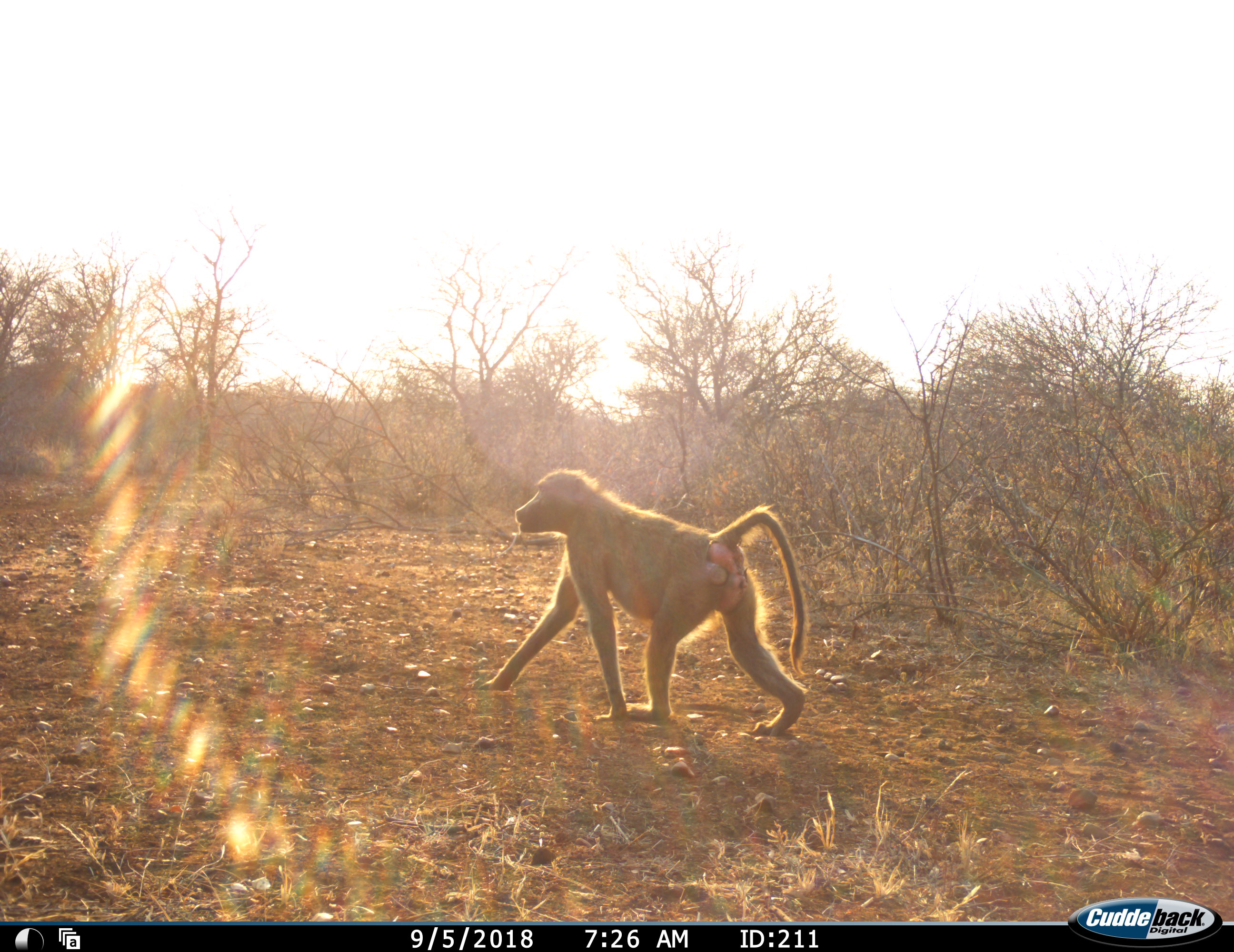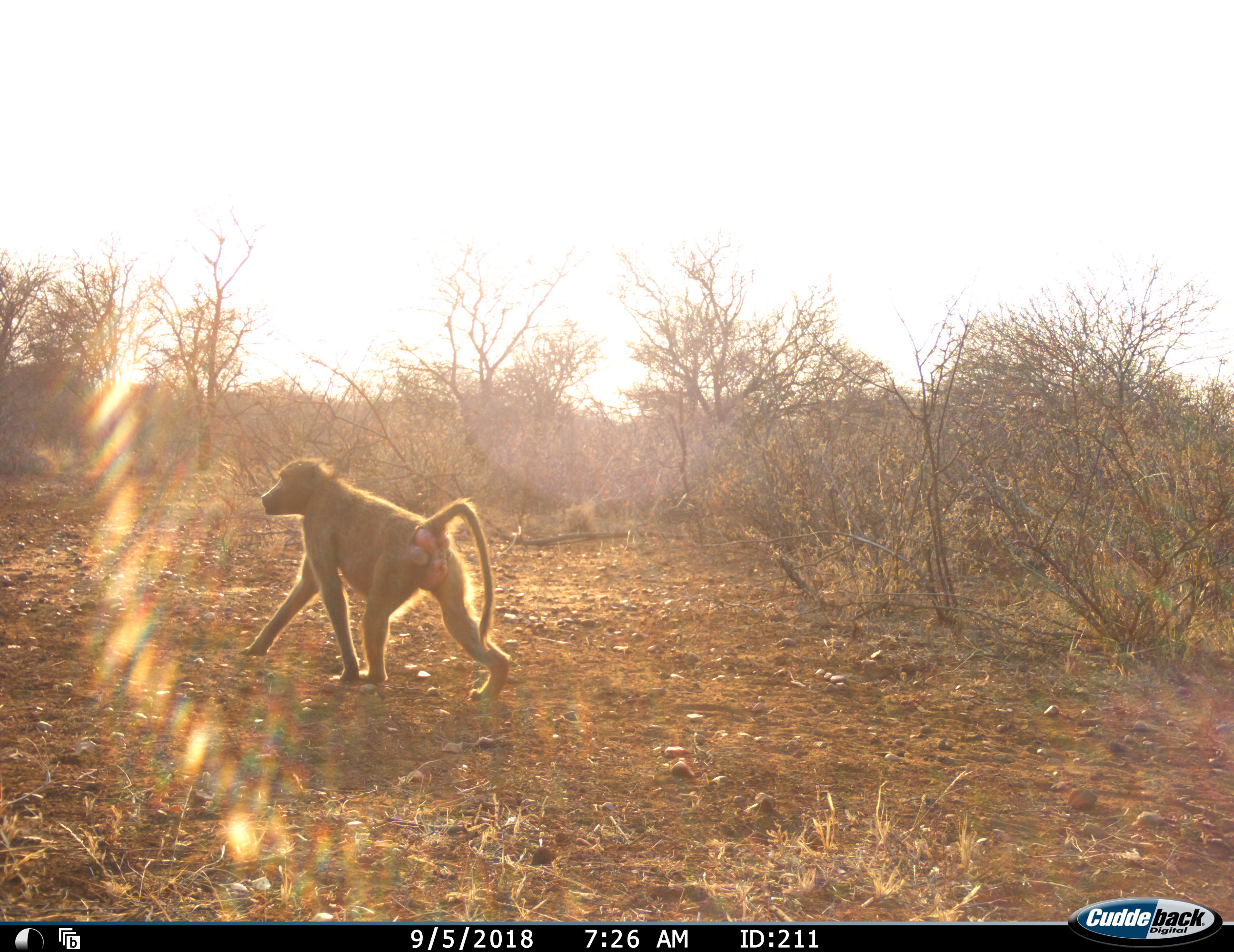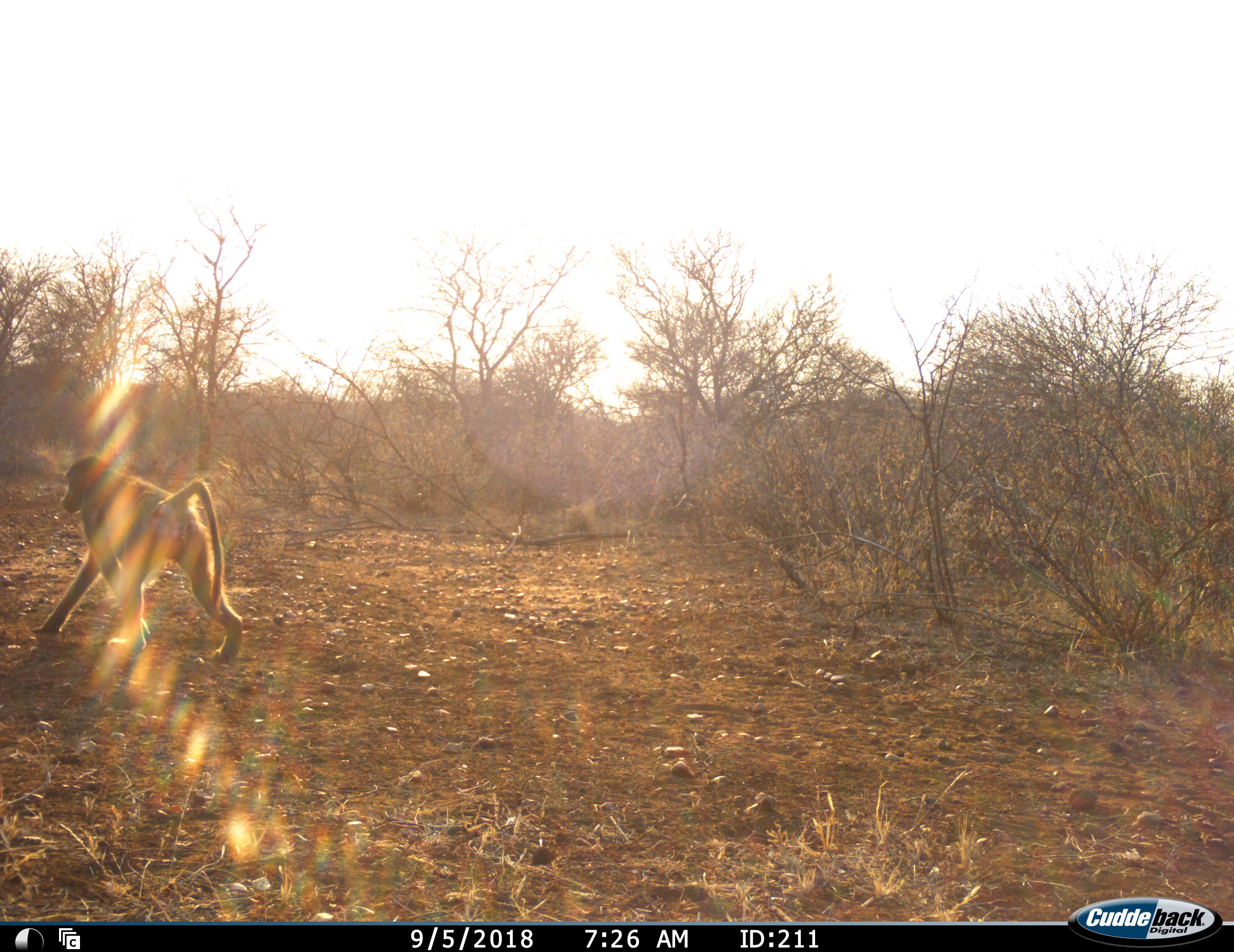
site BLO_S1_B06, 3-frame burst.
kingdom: Animalia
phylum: Chordata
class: Mammalia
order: Primates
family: Cercopithecidae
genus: Papio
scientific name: Papio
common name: baboon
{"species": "baboon (Papio)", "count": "1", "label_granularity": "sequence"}